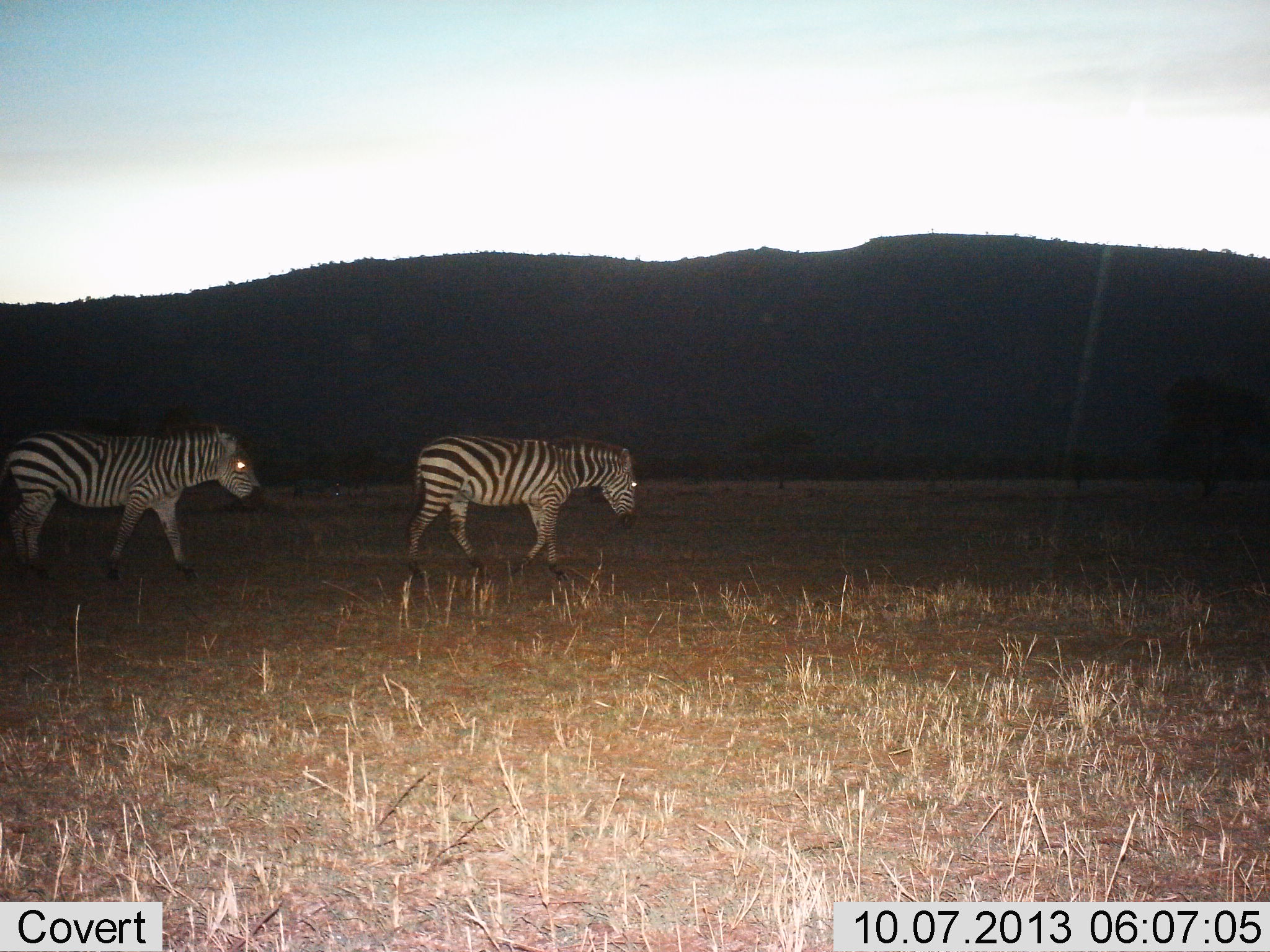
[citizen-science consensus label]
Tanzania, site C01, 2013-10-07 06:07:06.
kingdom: Animalia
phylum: Chordata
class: Mammalia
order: Perissodactyla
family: Equidae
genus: Equus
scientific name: Equus quagga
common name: plains zebra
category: zebra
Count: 2.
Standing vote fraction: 3%.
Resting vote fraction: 0%.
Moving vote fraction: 100%.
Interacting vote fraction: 0%.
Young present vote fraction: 0%.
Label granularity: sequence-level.